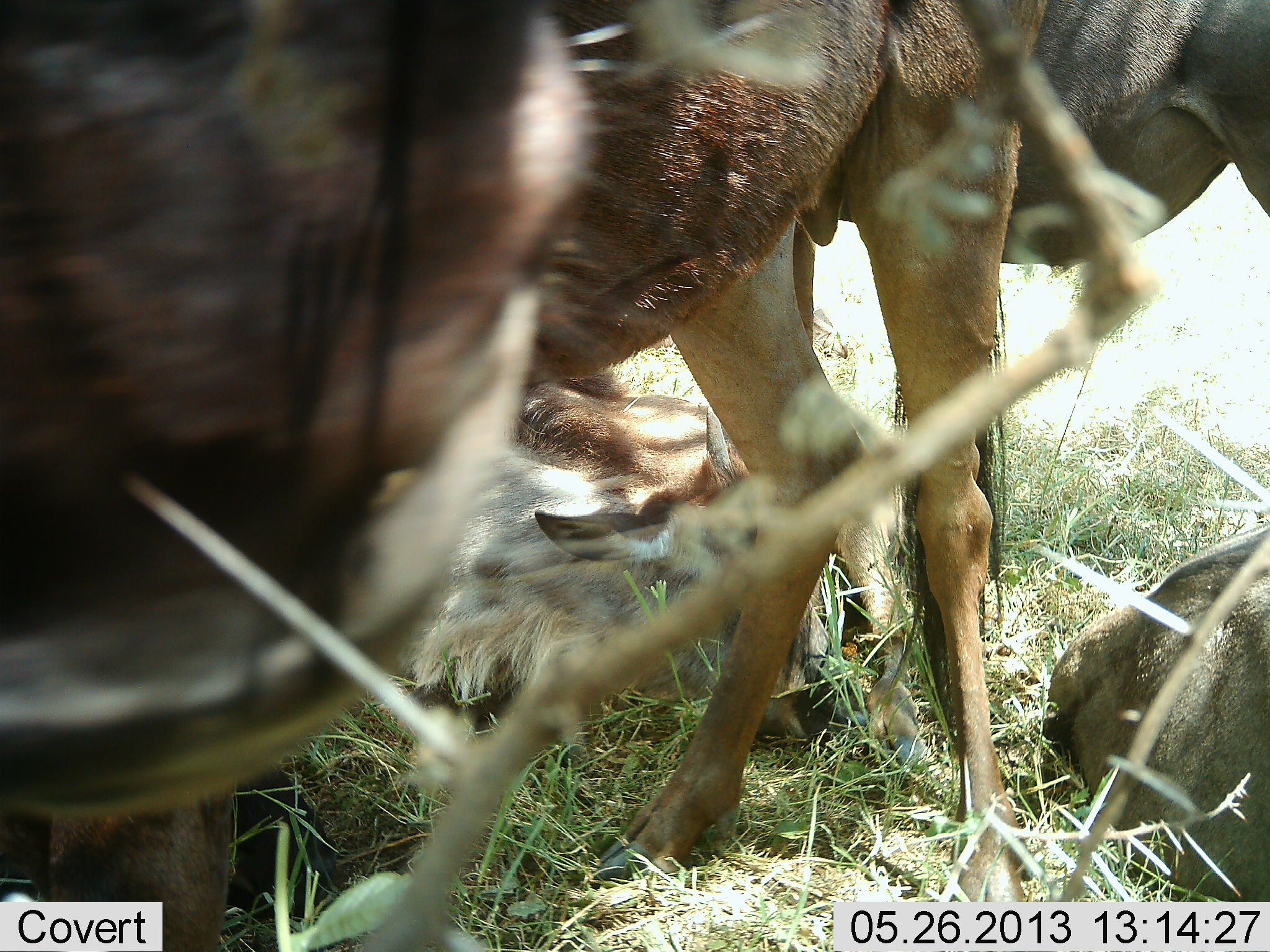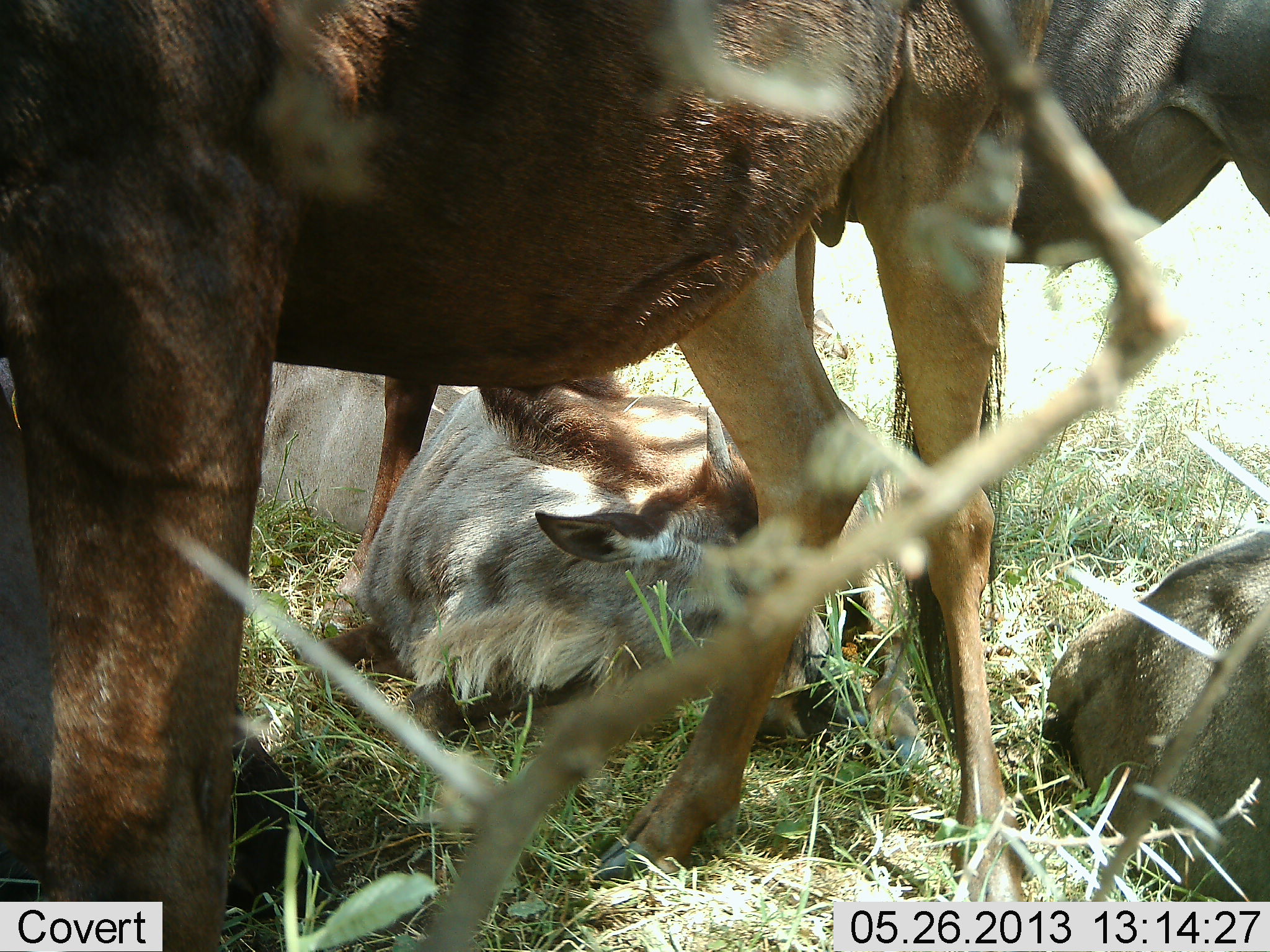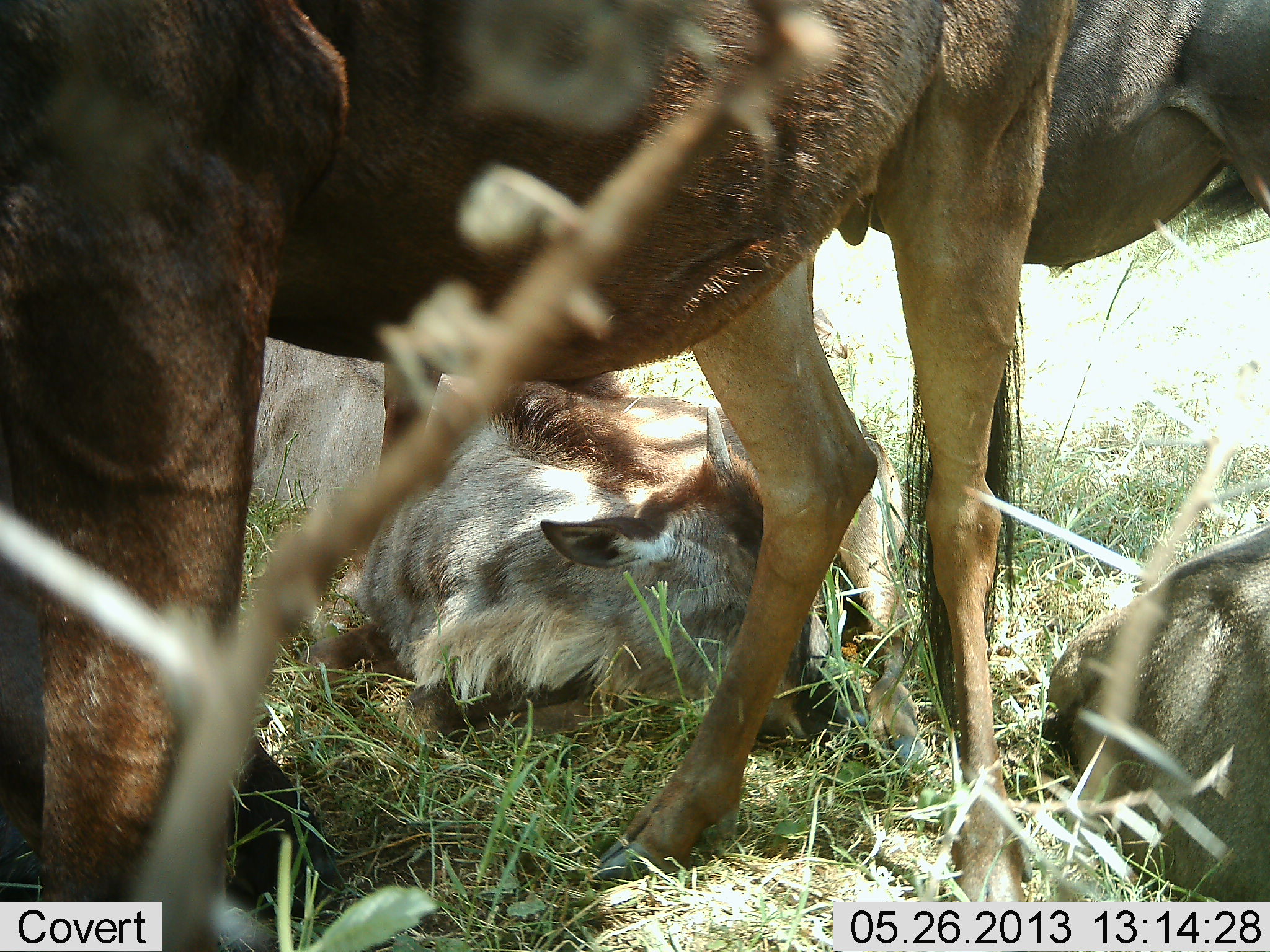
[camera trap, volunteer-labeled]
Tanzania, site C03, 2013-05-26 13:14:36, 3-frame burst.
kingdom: Animalia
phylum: Chordata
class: Mammalia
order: Artiodactyla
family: Bovidae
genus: Connochaetes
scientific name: Connochaetes taurinus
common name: blue wildebeest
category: wildebeest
Wildebeest (blue wildebeest) (Connochaetes taurinus), count 5. Behavior (volunteer vote fractions): standing 64%, resting 100%, moving 14%, interacting 14%. Young present (vote fraction): 71%. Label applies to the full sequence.